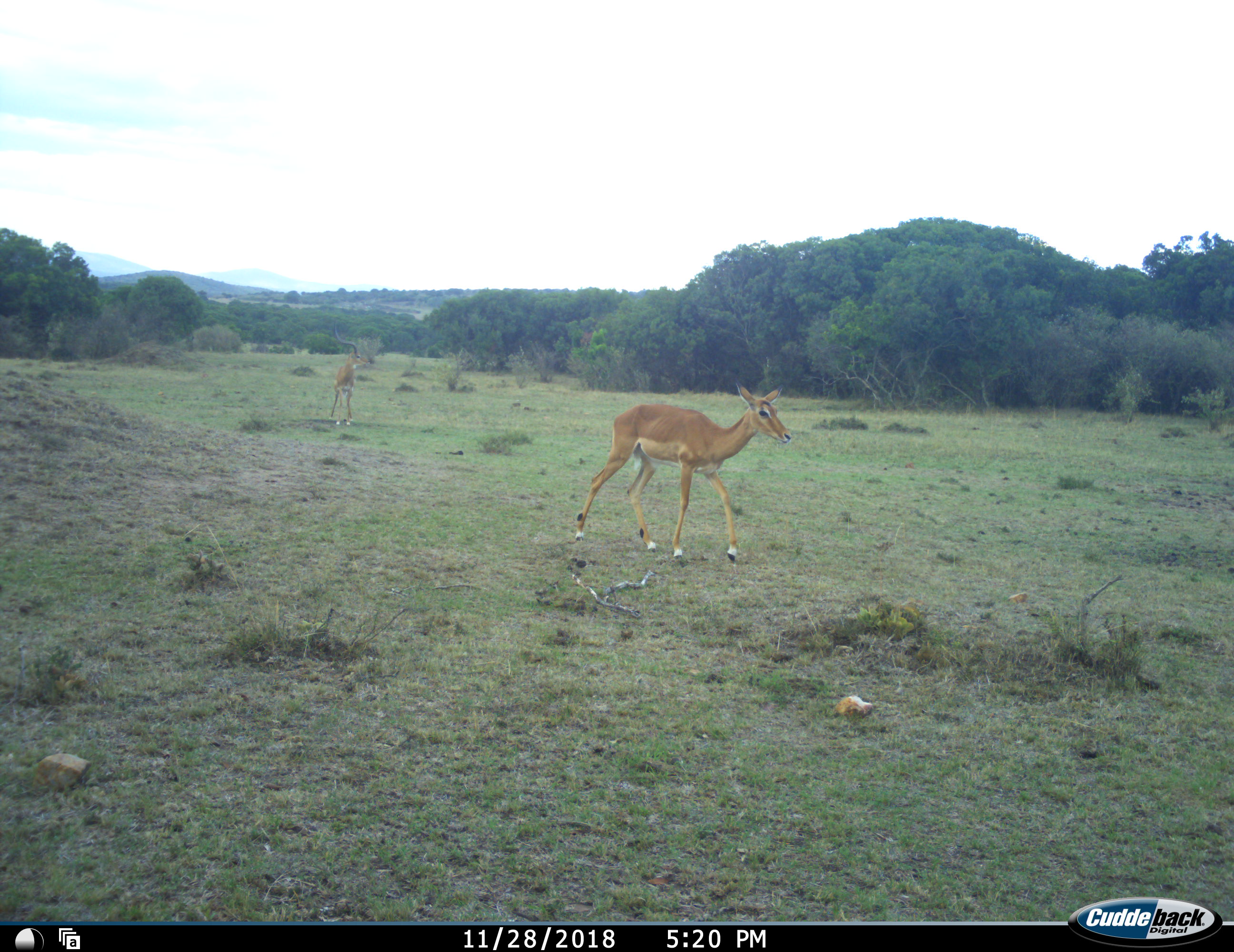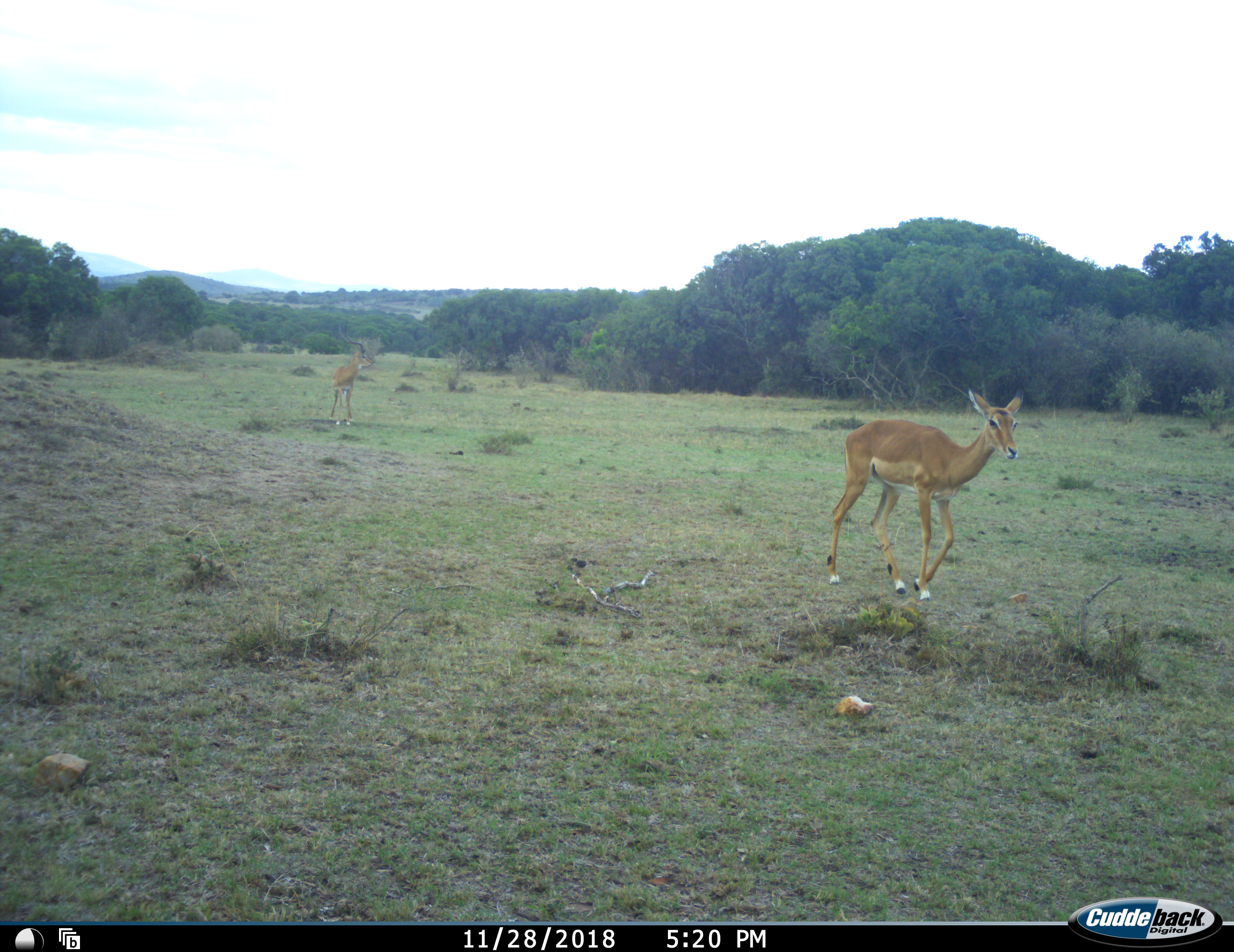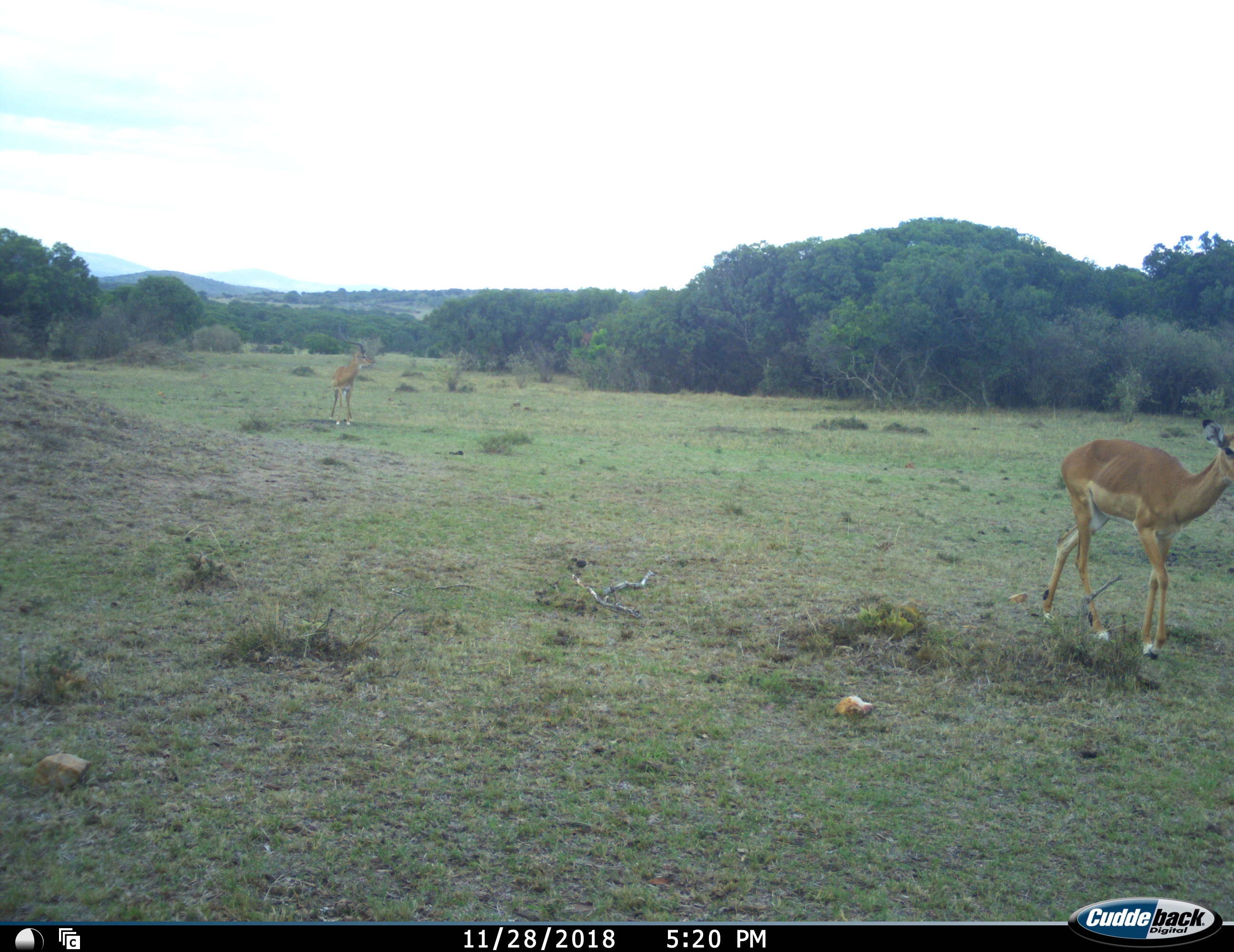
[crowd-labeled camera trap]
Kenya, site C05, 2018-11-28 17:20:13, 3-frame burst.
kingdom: Animalia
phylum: Chordata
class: Mammalia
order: Artiodactyla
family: Bovidae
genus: Aepyceros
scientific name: Aepyceros melampus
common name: impala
Impala (Aepyceros melampus), count 2. Behavior (volunteer vote fractions): standing 78%, resting 0%, moving 89%, interacting 0%. Young present (vote fraction): 0%. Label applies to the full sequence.